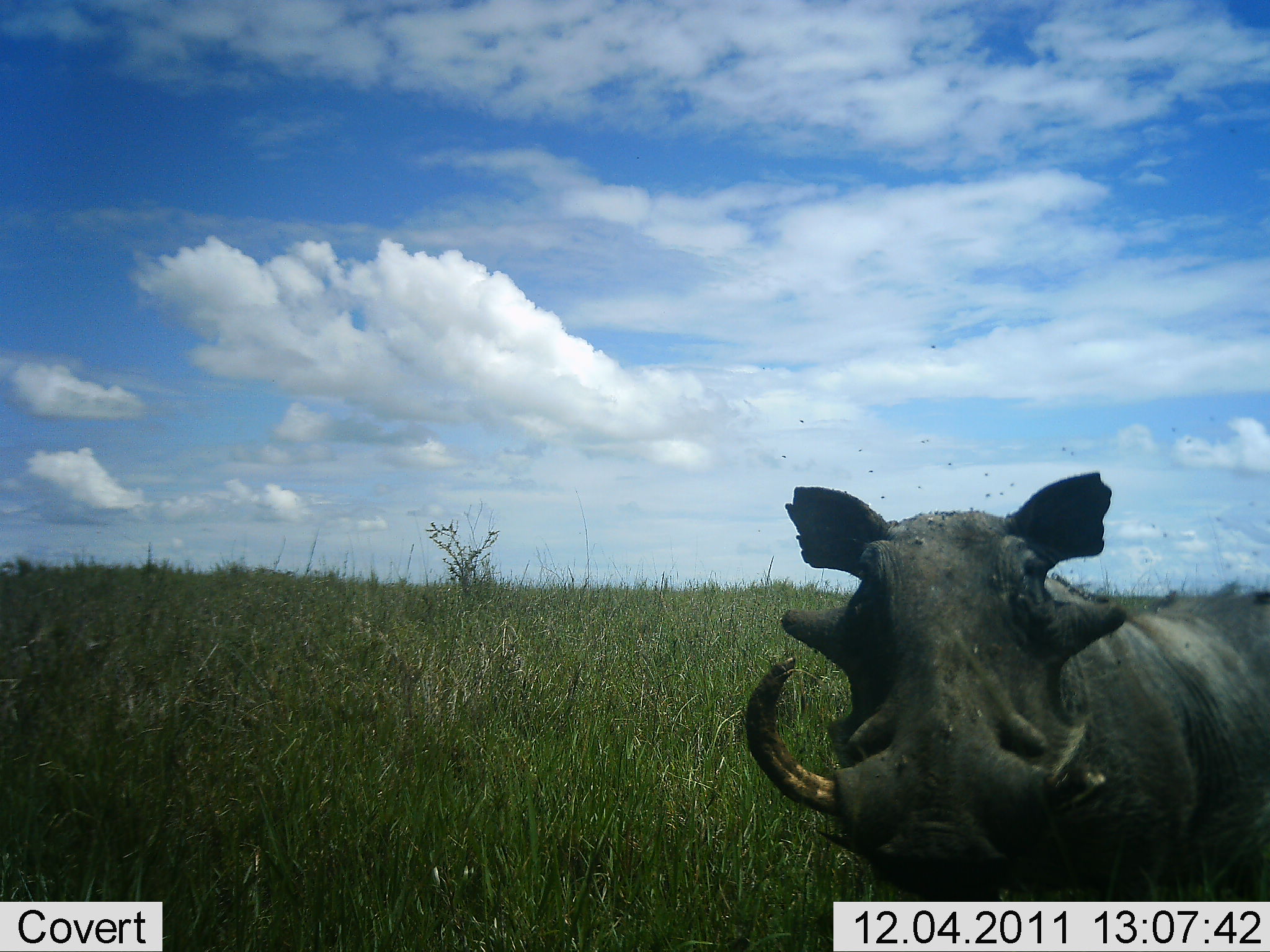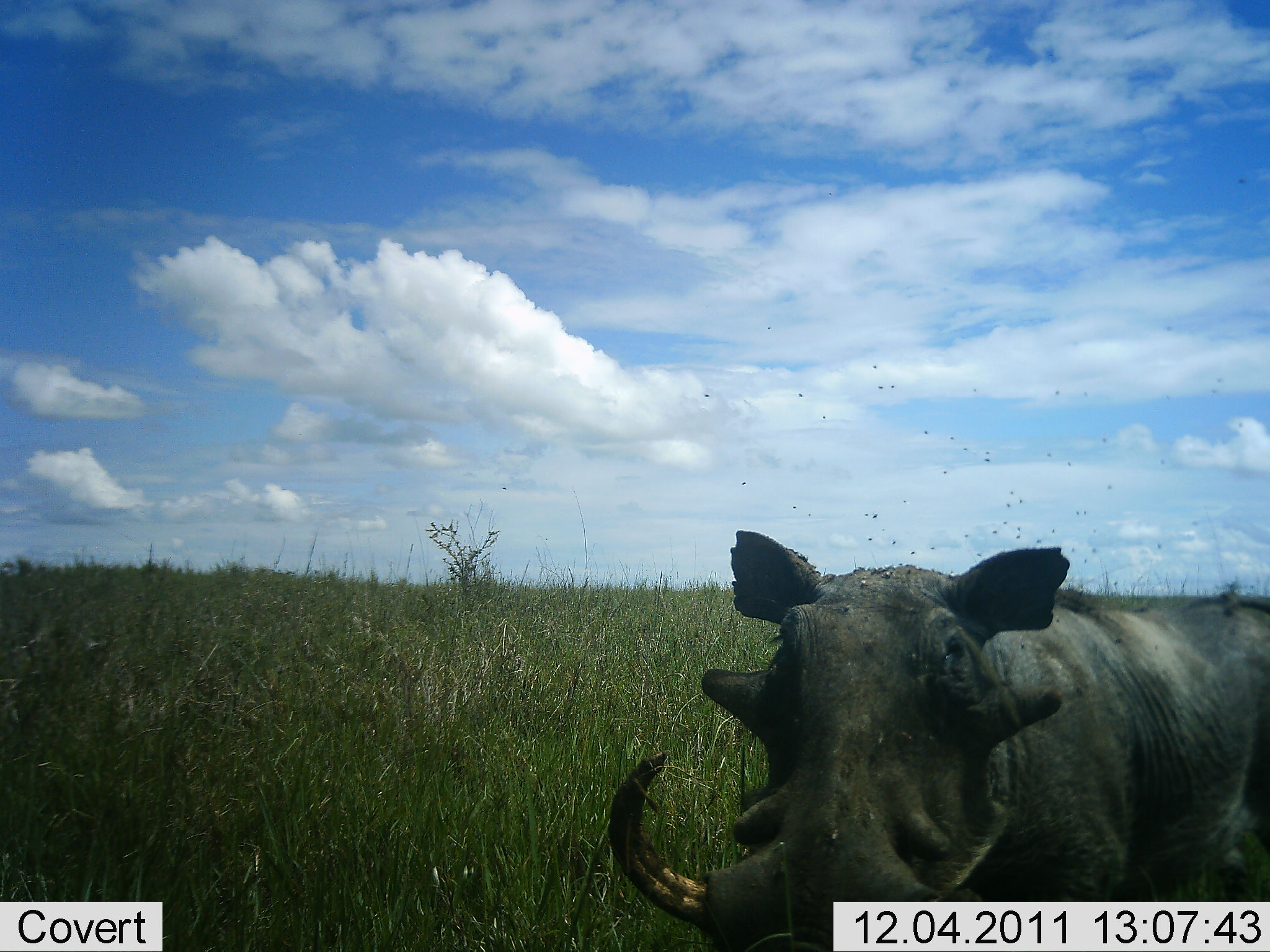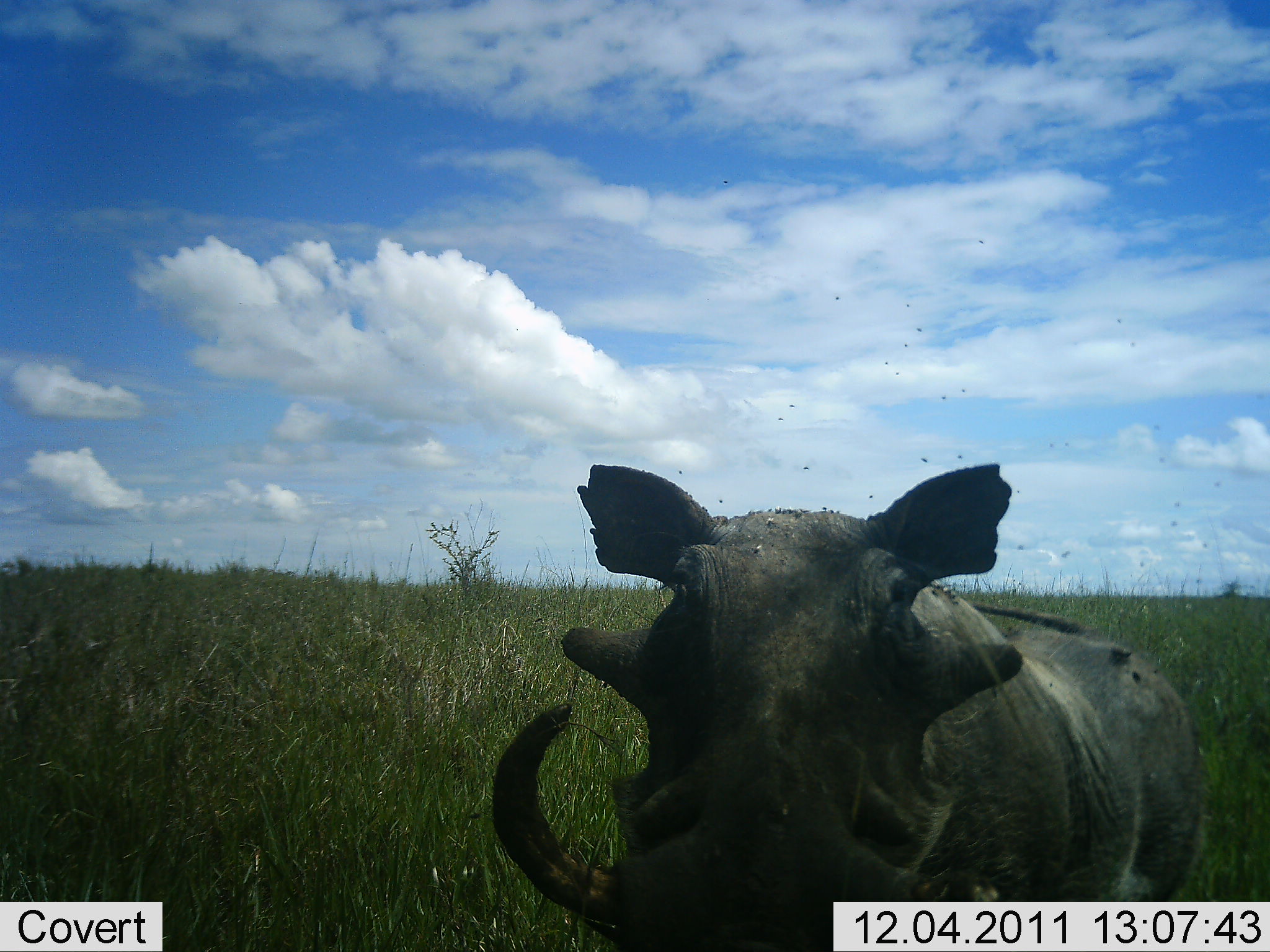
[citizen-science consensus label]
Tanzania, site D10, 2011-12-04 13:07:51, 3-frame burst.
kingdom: Animalia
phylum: Chordata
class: Mammalia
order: Artiodactyla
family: Suidae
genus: Phacochoerus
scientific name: Phacochoerus africanus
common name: warthog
Warthog (Phacochoerus africanus), count 1. Behavior (volunteer vote fractions): standing 38%, resting 0%, moving 69%, interacting 0%. Young present (vote fraction): 0%. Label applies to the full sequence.